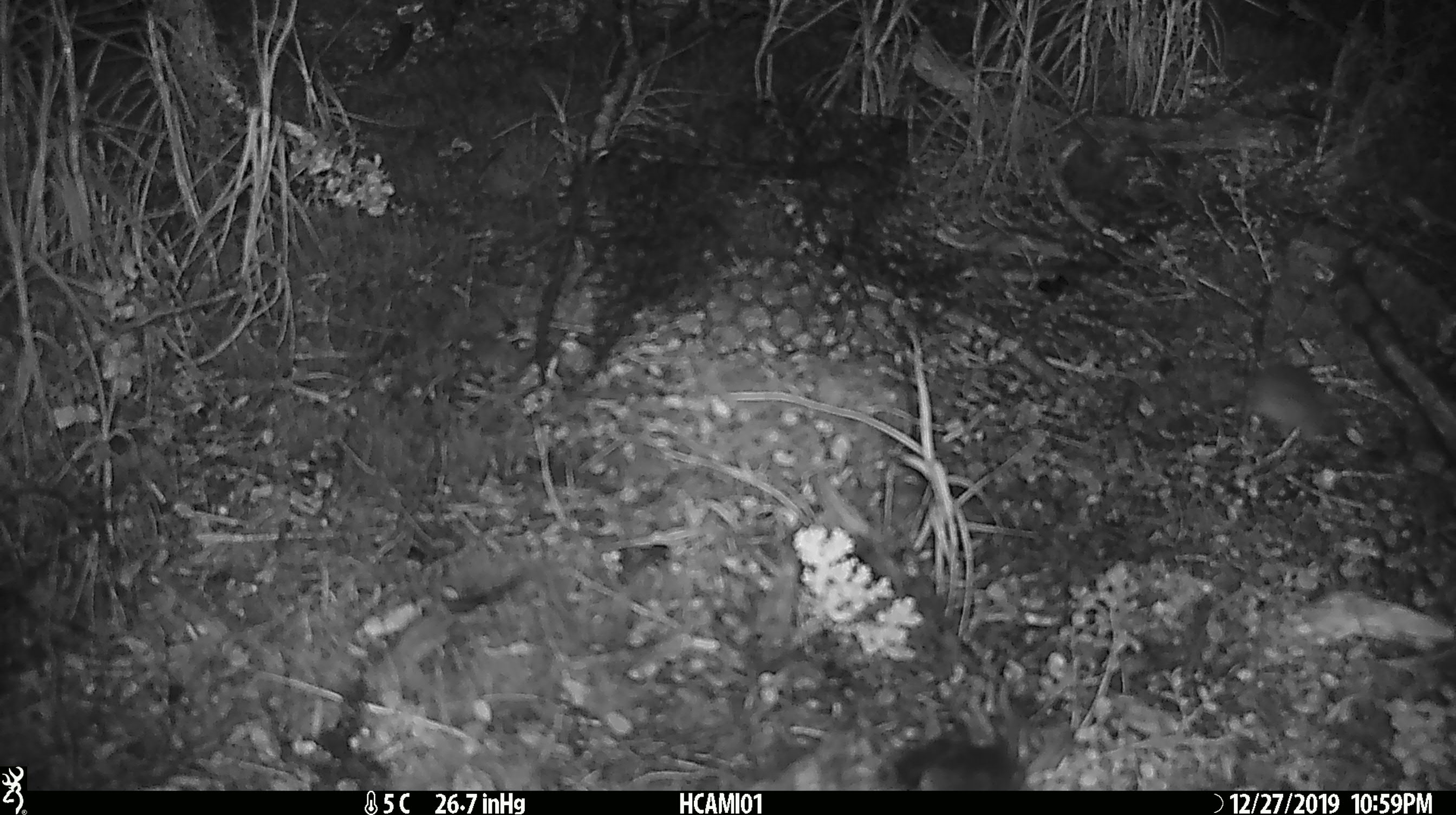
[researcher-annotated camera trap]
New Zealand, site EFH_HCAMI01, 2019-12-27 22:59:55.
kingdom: Animalia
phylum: Chordata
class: Mammalia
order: Rodentia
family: Muridae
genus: Mus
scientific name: Mus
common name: mouse